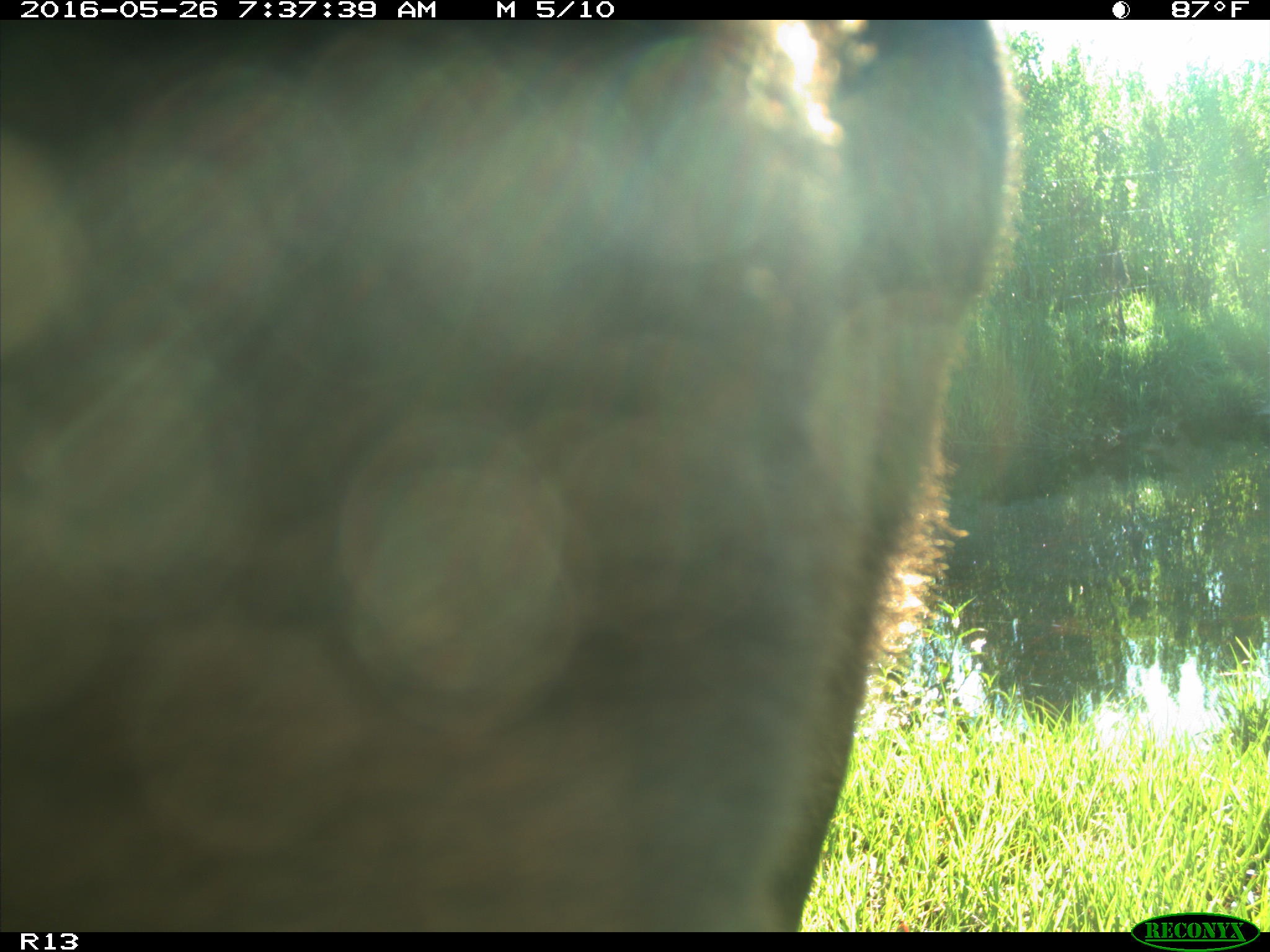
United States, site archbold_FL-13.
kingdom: Animalia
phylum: Chordata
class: Mammalia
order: Artiodactyla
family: Bovidae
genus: Bos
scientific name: Bos taurus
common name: domestic cow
Bos taurus (domestic cow).